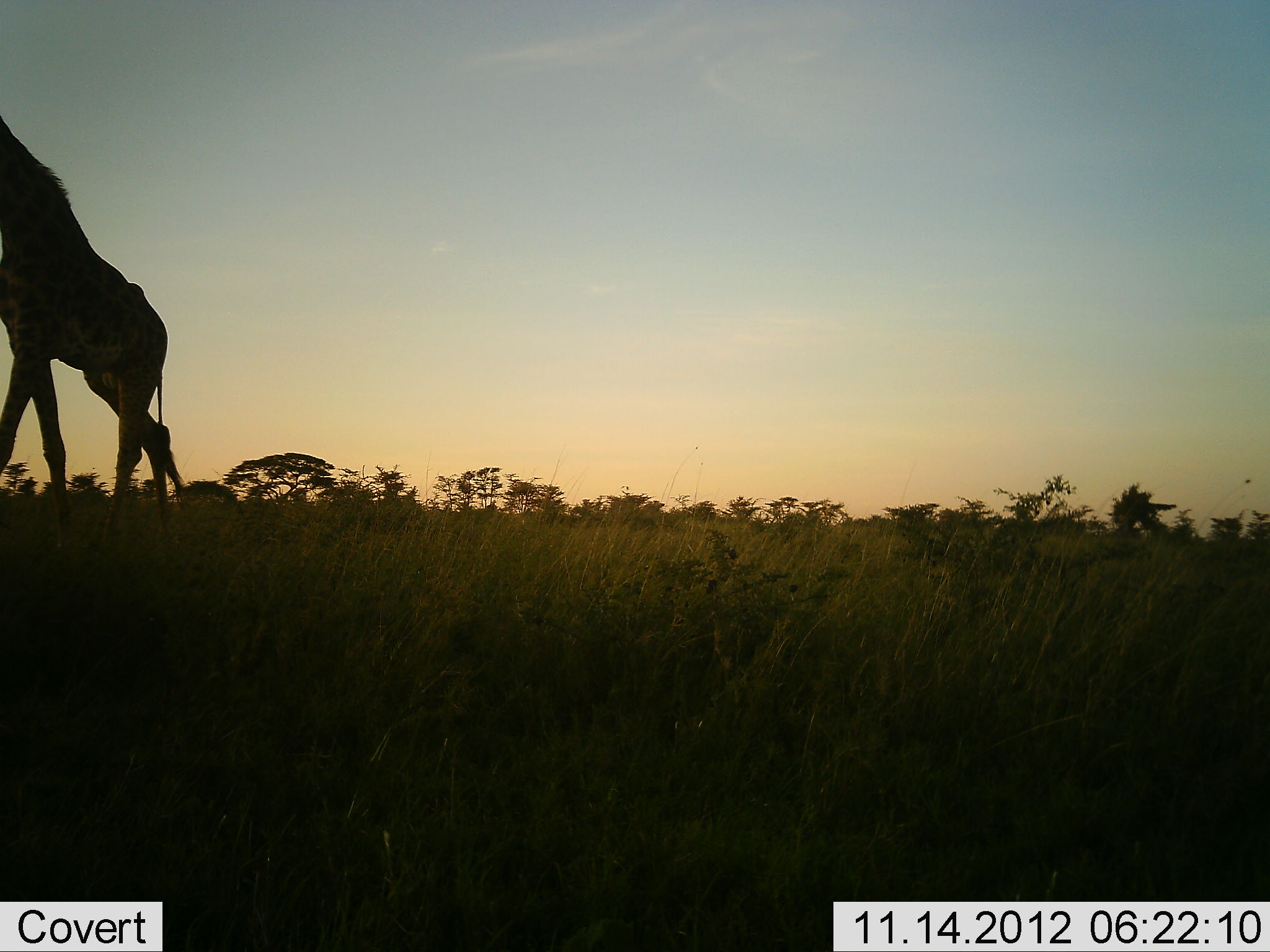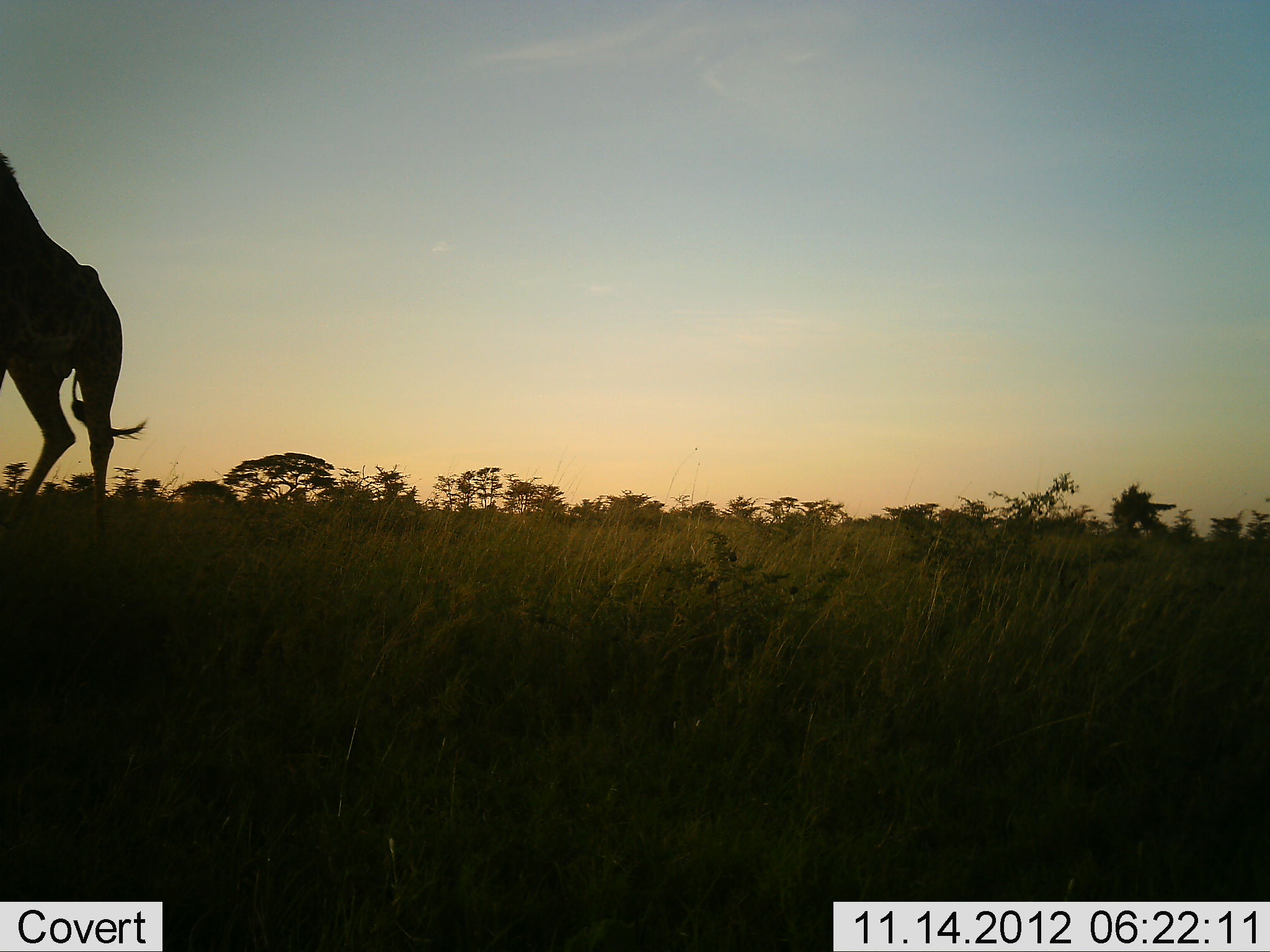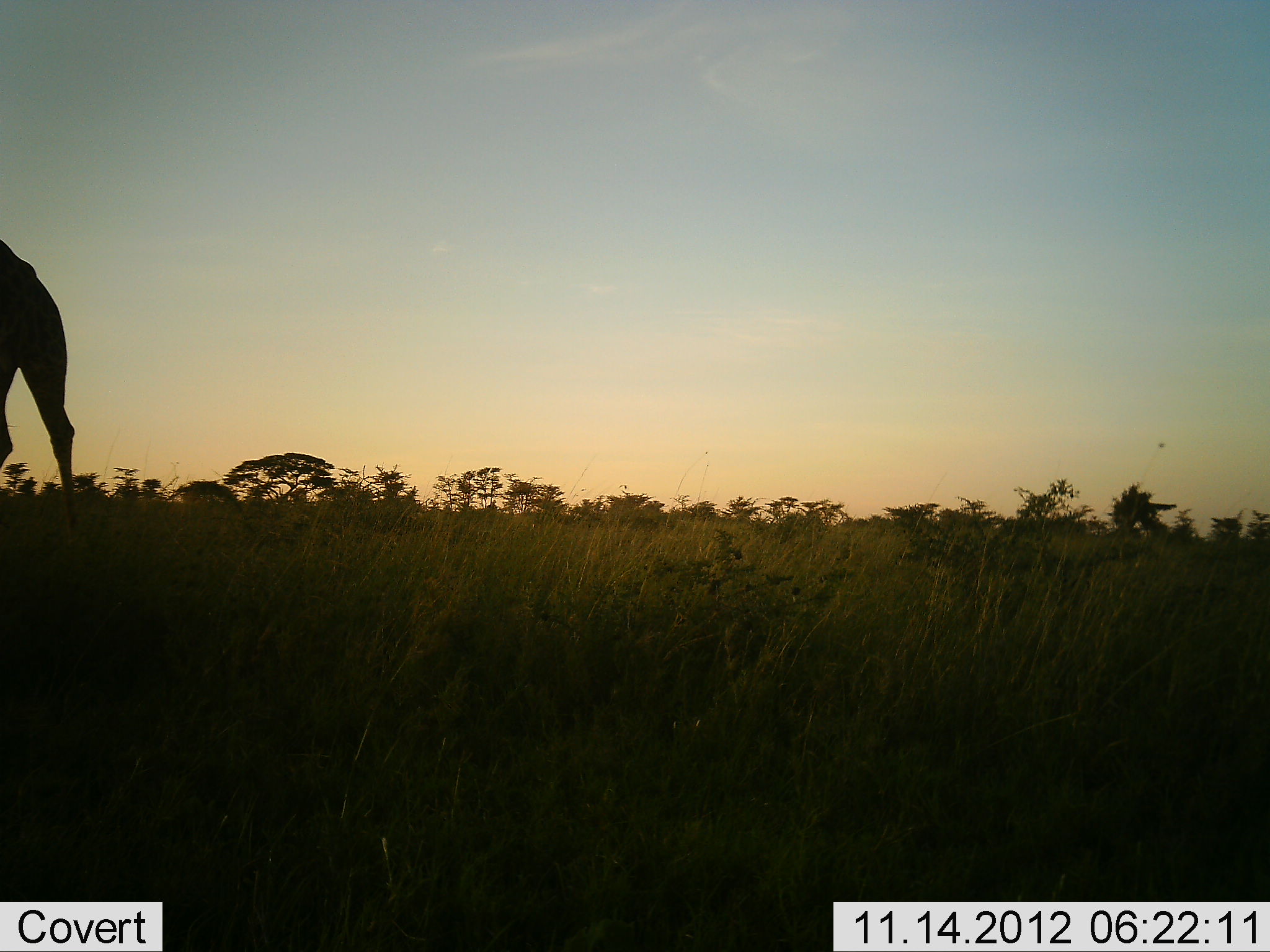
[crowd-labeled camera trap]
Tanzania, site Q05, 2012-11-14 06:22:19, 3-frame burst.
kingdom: Animalia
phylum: Chordata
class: Mammalia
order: Artiodactyla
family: Giraffidae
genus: Giraffa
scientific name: Giraffa camelopardalis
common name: giraffe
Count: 1.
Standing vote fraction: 0%.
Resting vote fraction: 0%.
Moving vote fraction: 90%.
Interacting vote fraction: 10%.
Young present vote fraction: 0%.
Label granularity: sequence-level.